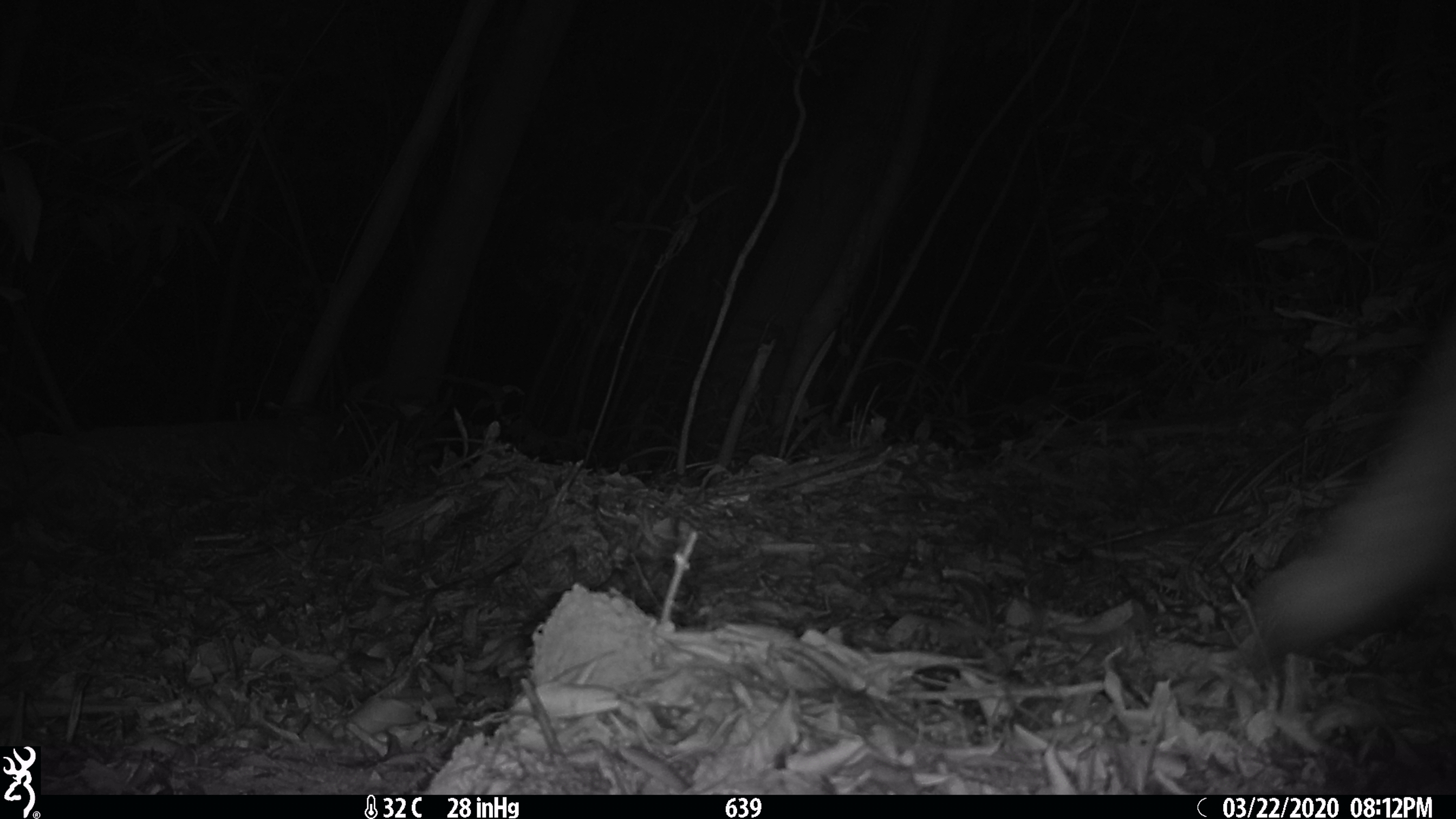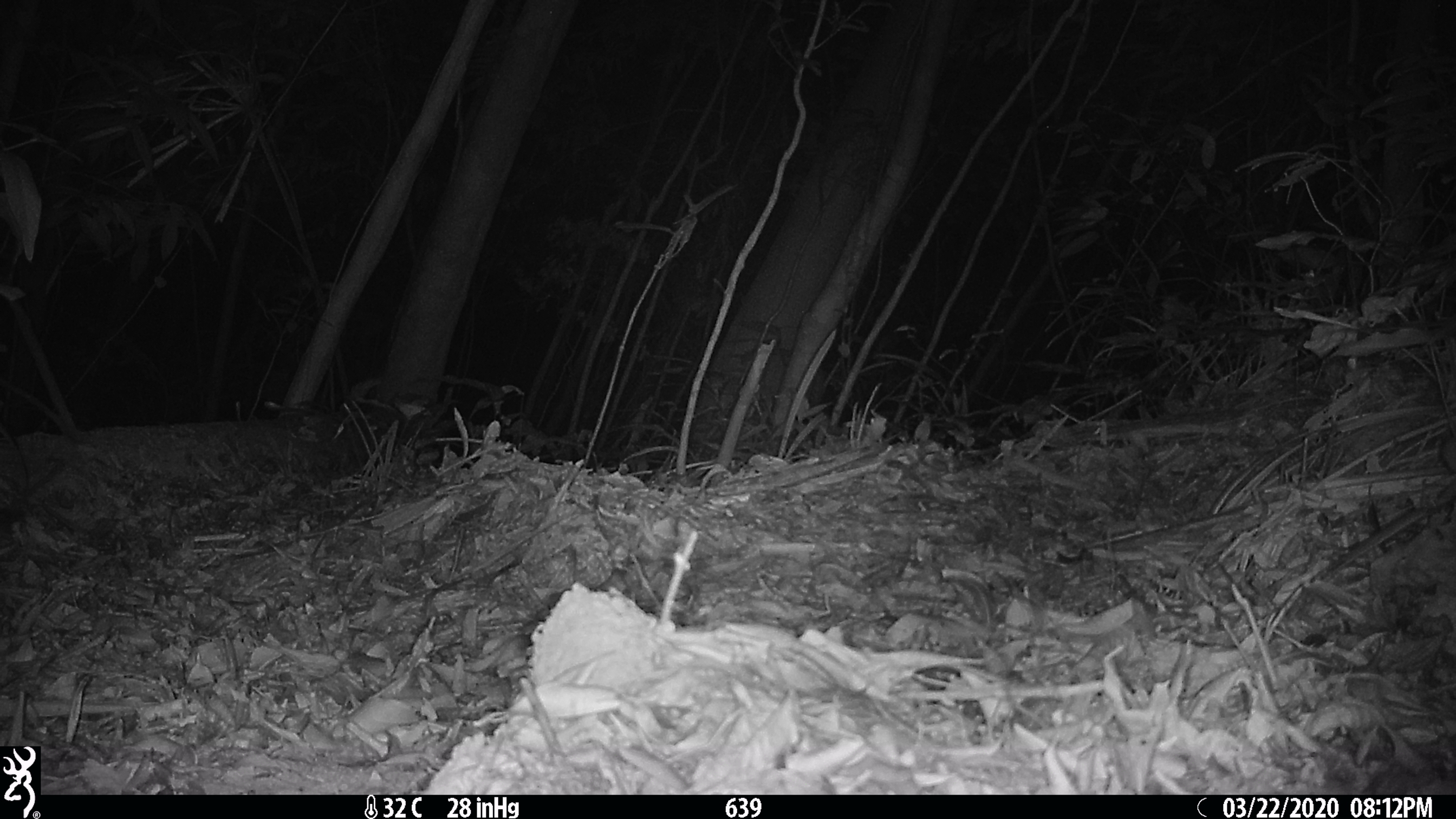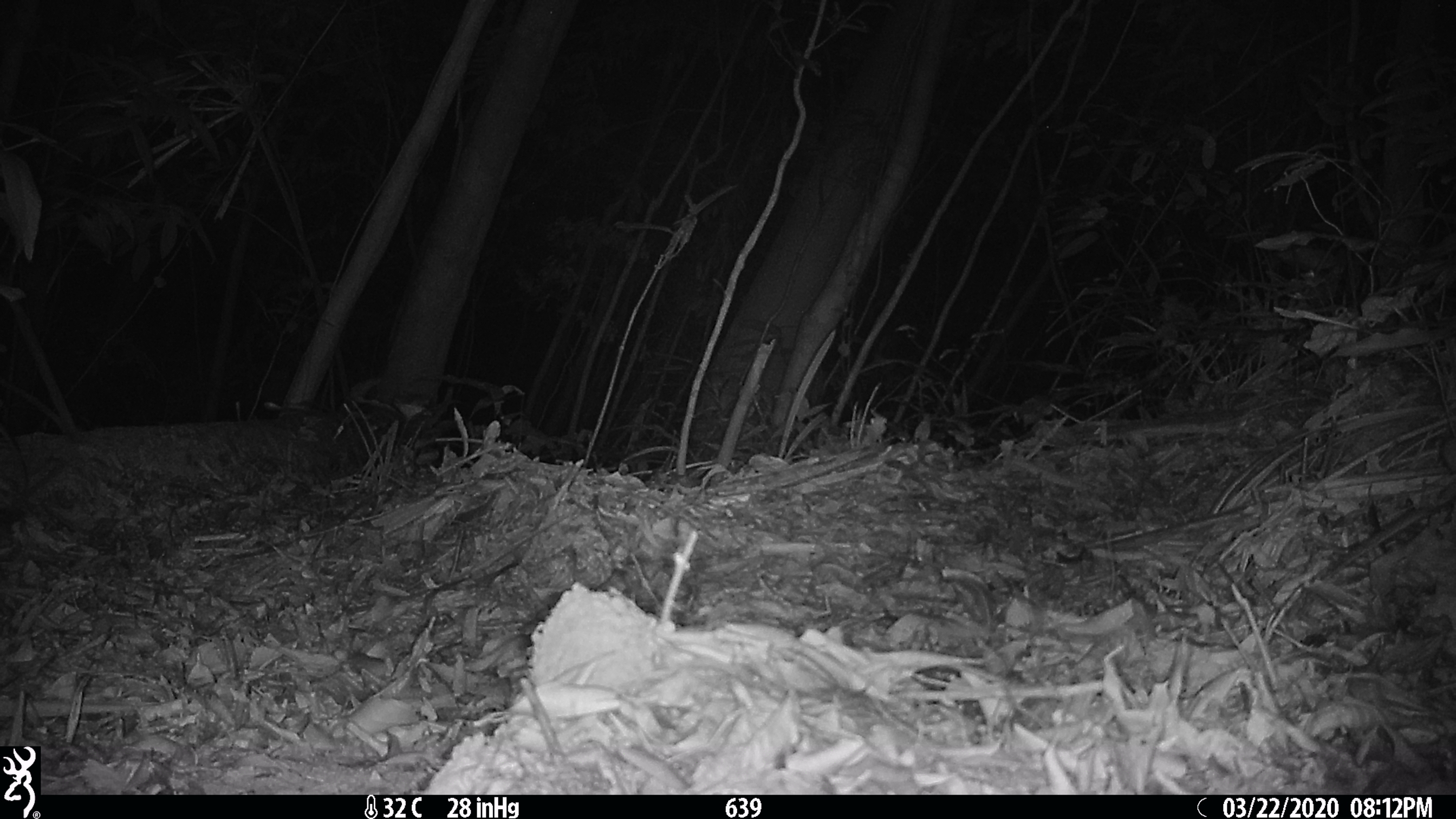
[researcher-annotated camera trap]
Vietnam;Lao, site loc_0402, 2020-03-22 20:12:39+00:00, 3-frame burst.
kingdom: Animalia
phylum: Chordata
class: Mammalia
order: Artiodactyla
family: Cervidae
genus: Rusa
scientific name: Rusa unicolor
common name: sambar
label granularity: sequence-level